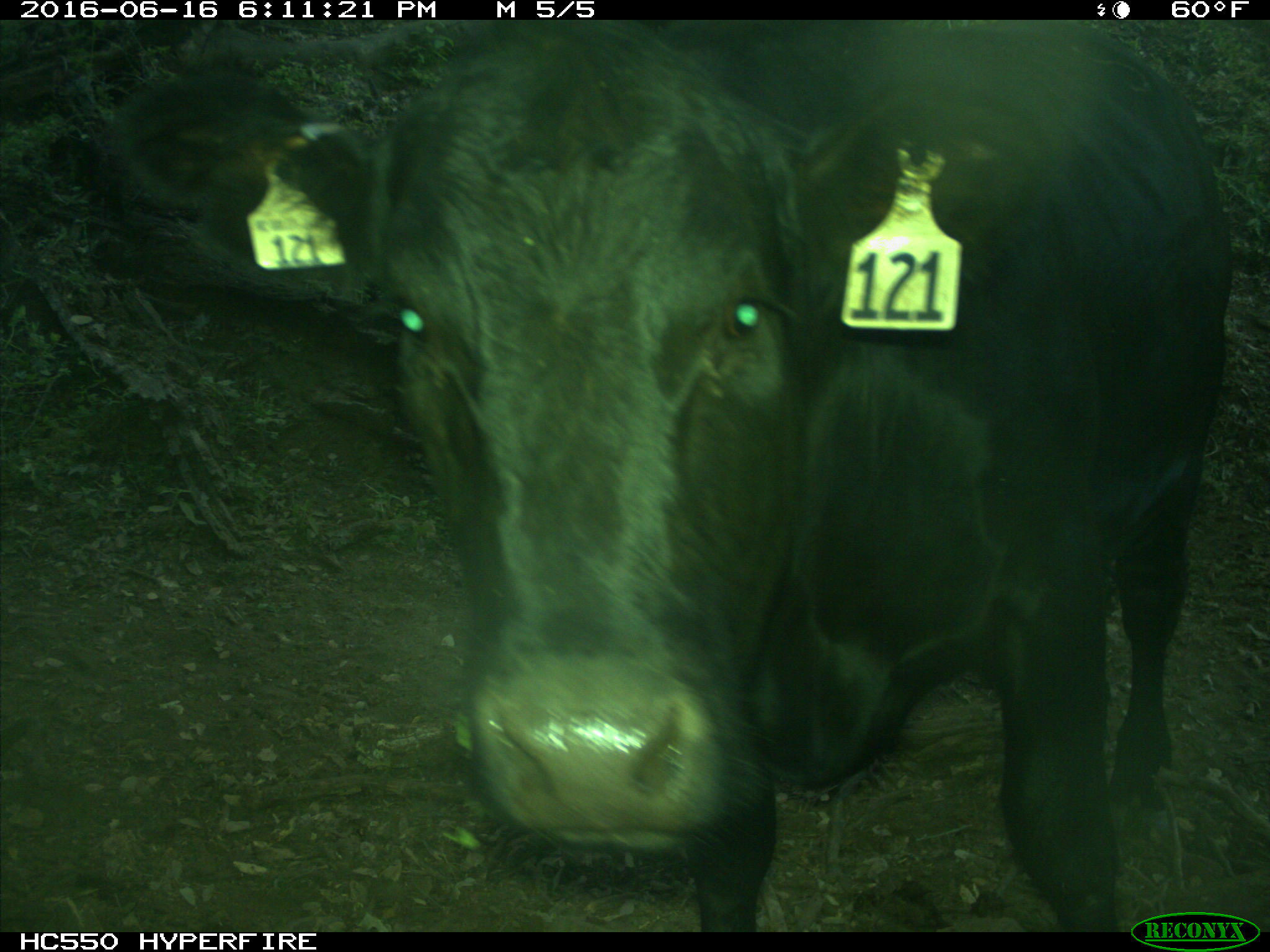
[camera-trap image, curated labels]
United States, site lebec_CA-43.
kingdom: Animalia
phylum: Chordata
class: Mammalia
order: Artiodactyla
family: Bovidae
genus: Bos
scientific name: Bos taurus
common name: domestic cow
Bos taurus (domestic cow).